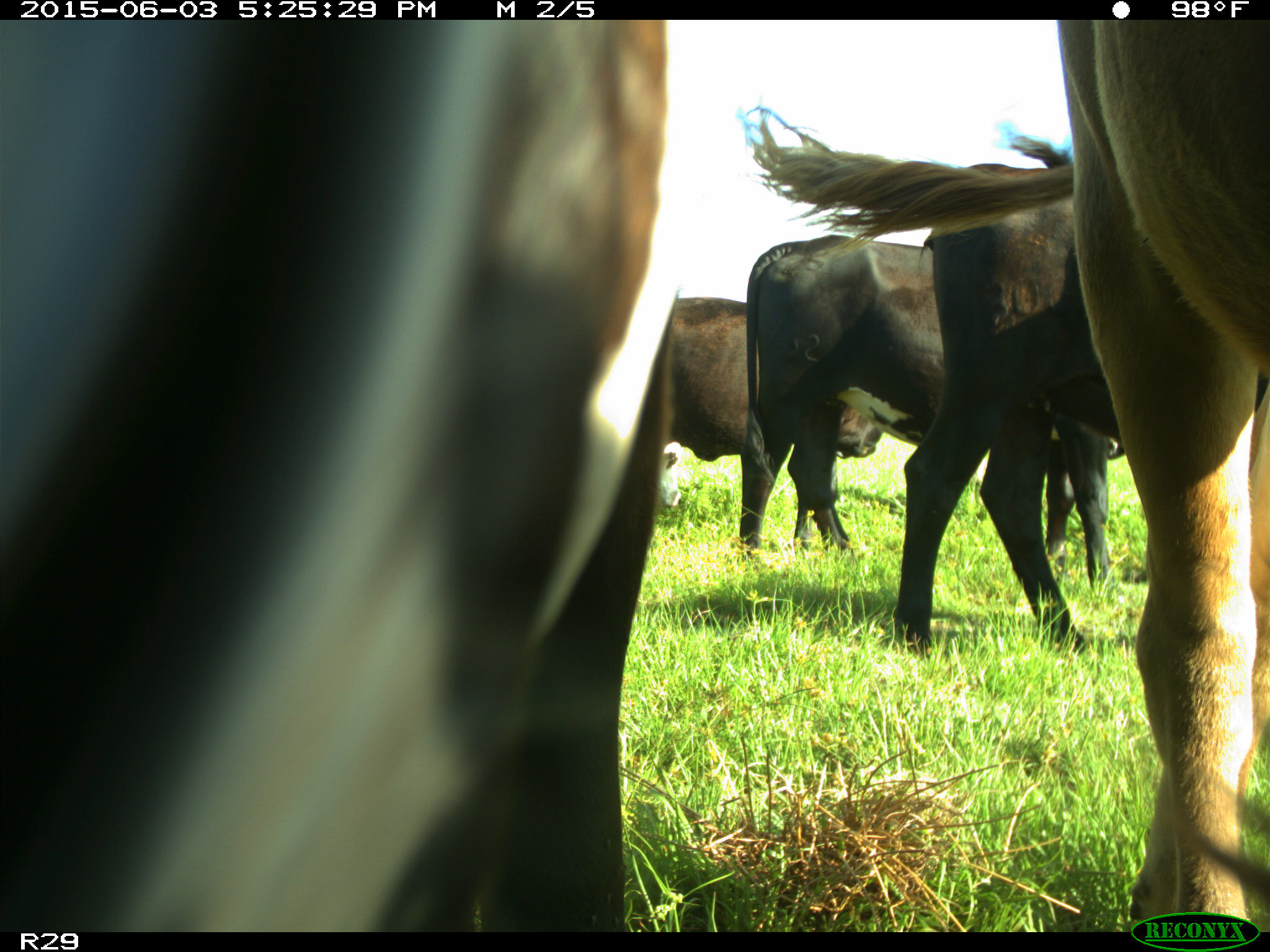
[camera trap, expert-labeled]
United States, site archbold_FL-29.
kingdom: Animalia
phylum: Chordata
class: Mammalia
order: Artiodactyla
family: Bovidae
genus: Bos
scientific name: Bos taurus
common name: domestic cow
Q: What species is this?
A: Bos taurus (domestic cow).